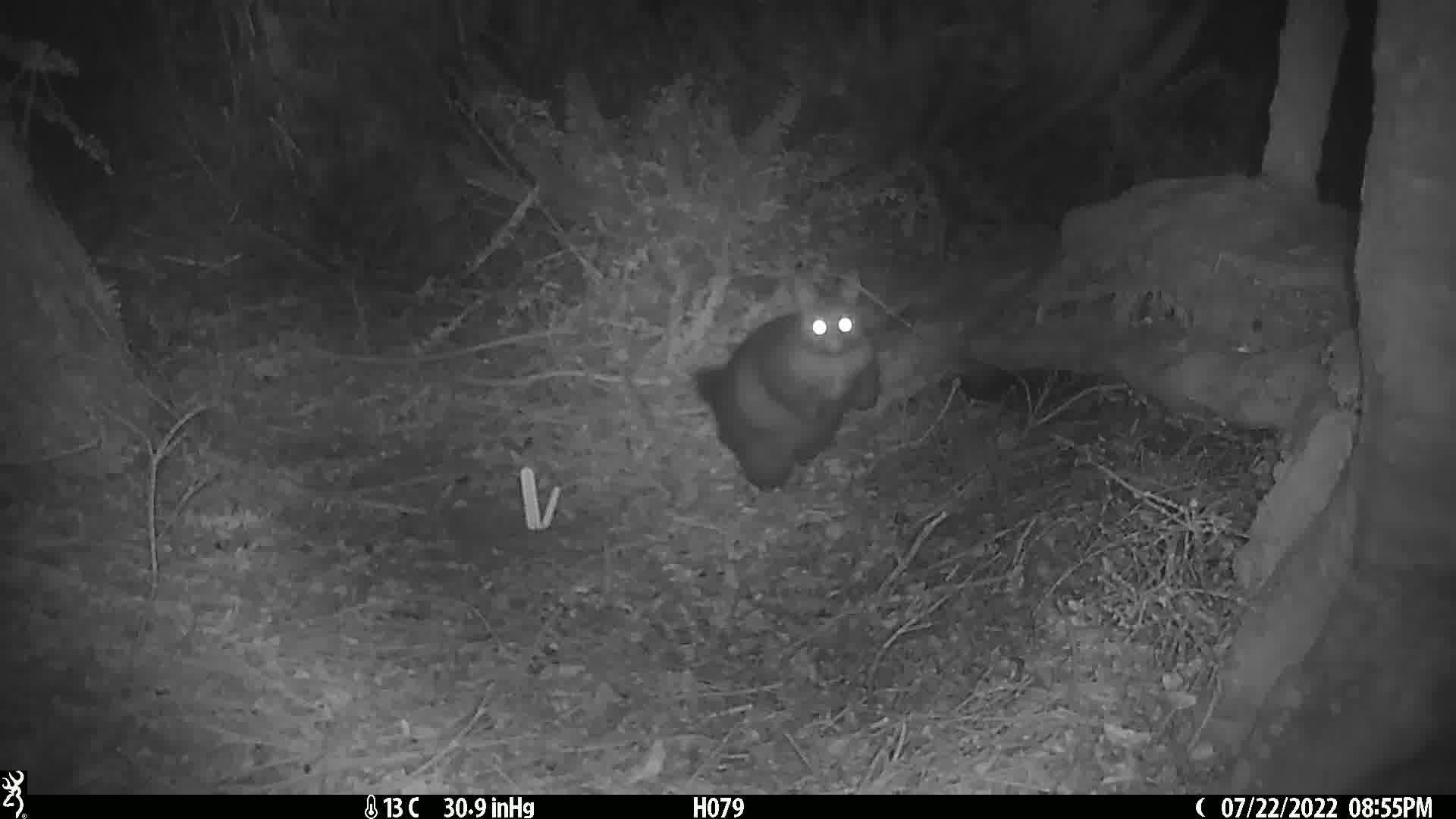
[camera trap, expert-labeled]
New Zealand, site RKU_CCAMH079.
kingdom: Animalia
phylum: Chordata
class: Mammalia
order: Diprotodontia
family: Phalangeridae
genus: Trichosurus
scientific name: Trichosurus vulpecula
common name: common brushtail possum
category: possum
Possum (common brushtail possum) (Trichosurus vulpecula).